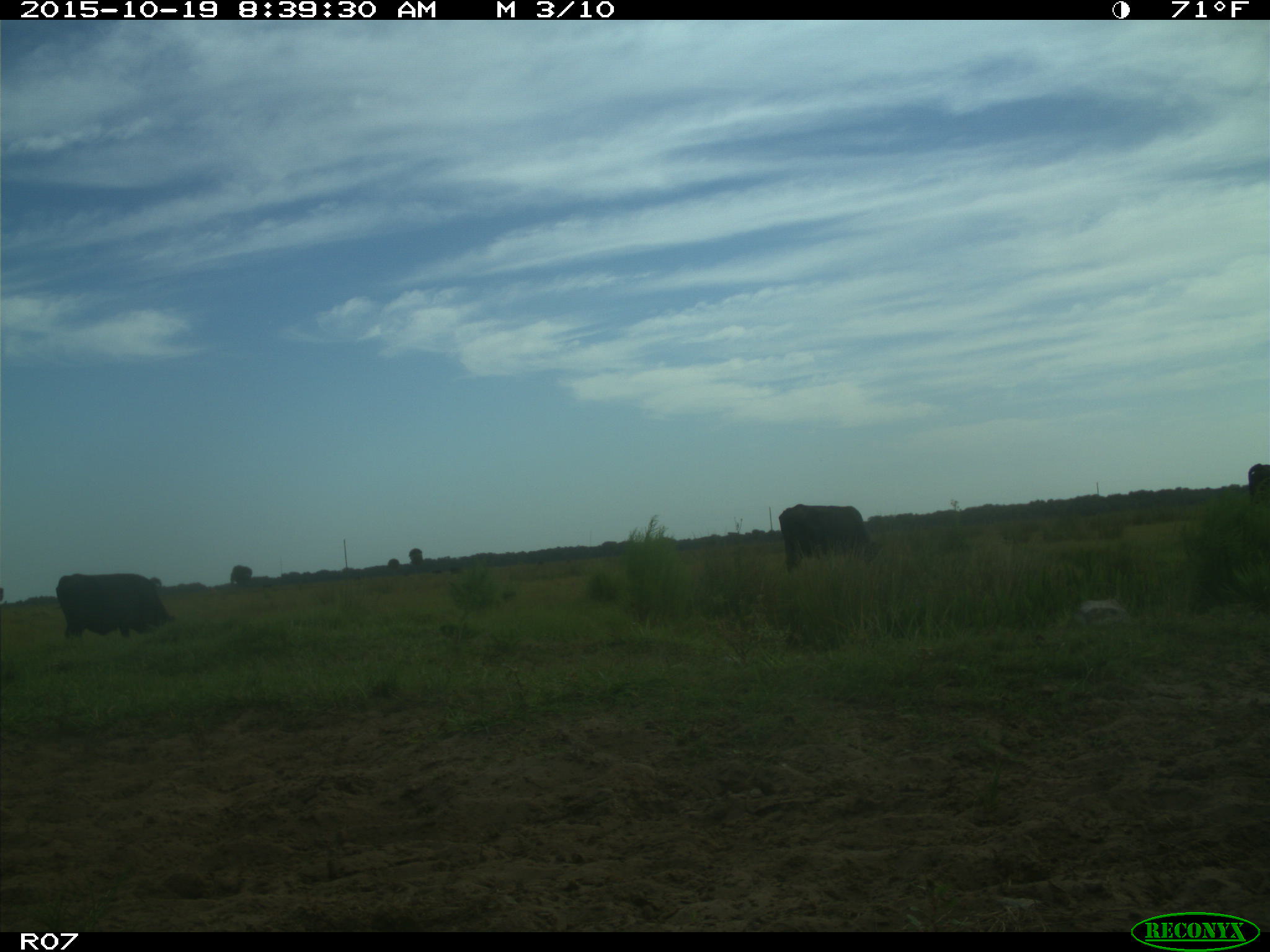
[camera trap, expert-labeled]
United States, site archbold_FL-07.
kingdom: Animalia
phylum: Chordata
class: Mammalia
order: Artiodactyla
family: Bovidae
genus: Bos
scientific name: Bos taurus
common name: domestic cow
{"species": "Bos taurus (domestic cow)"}